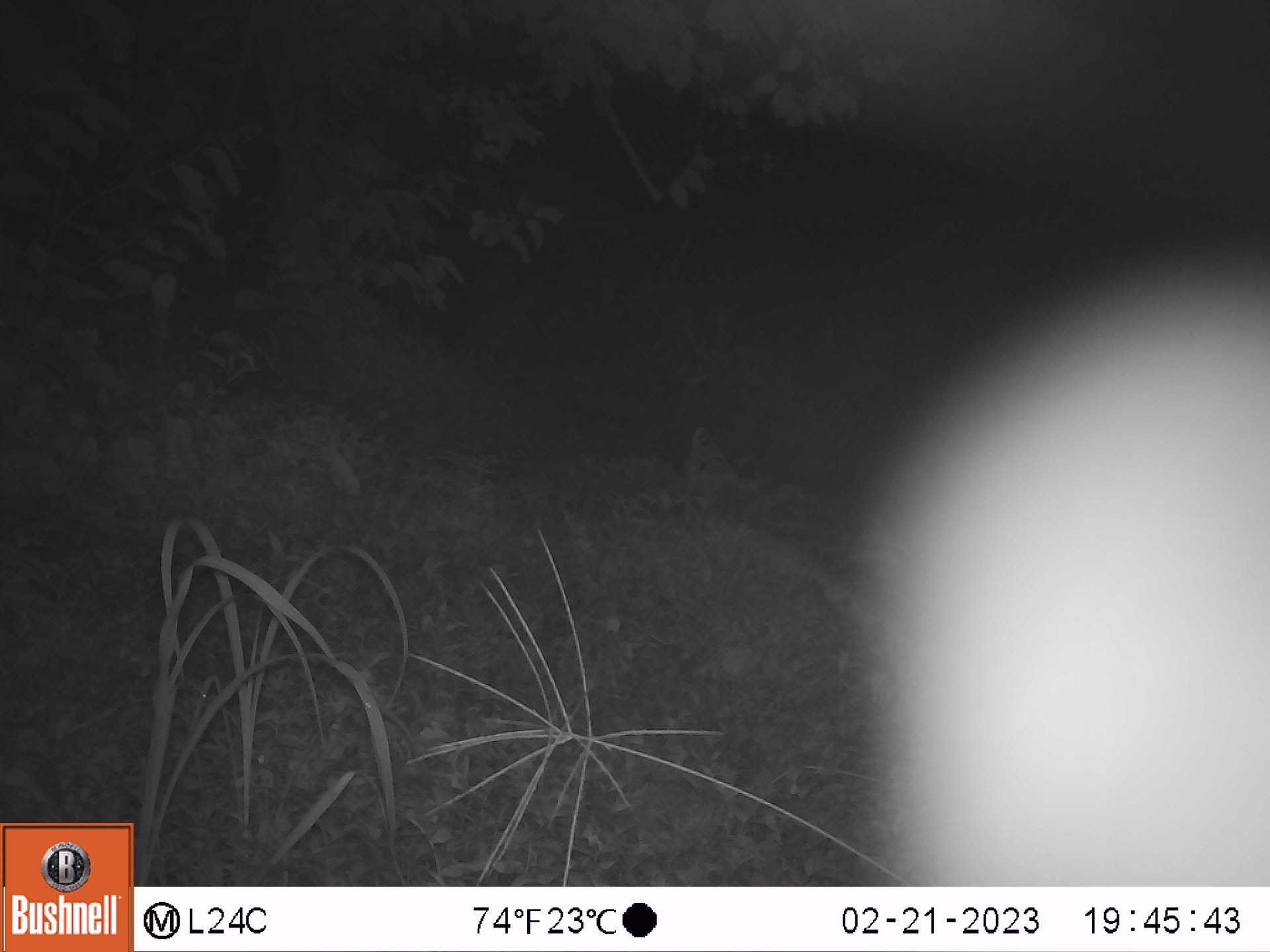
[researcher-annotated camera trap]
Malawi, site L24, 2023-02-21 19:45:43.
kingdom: Animalia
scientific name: Animalia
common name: other animal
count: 1